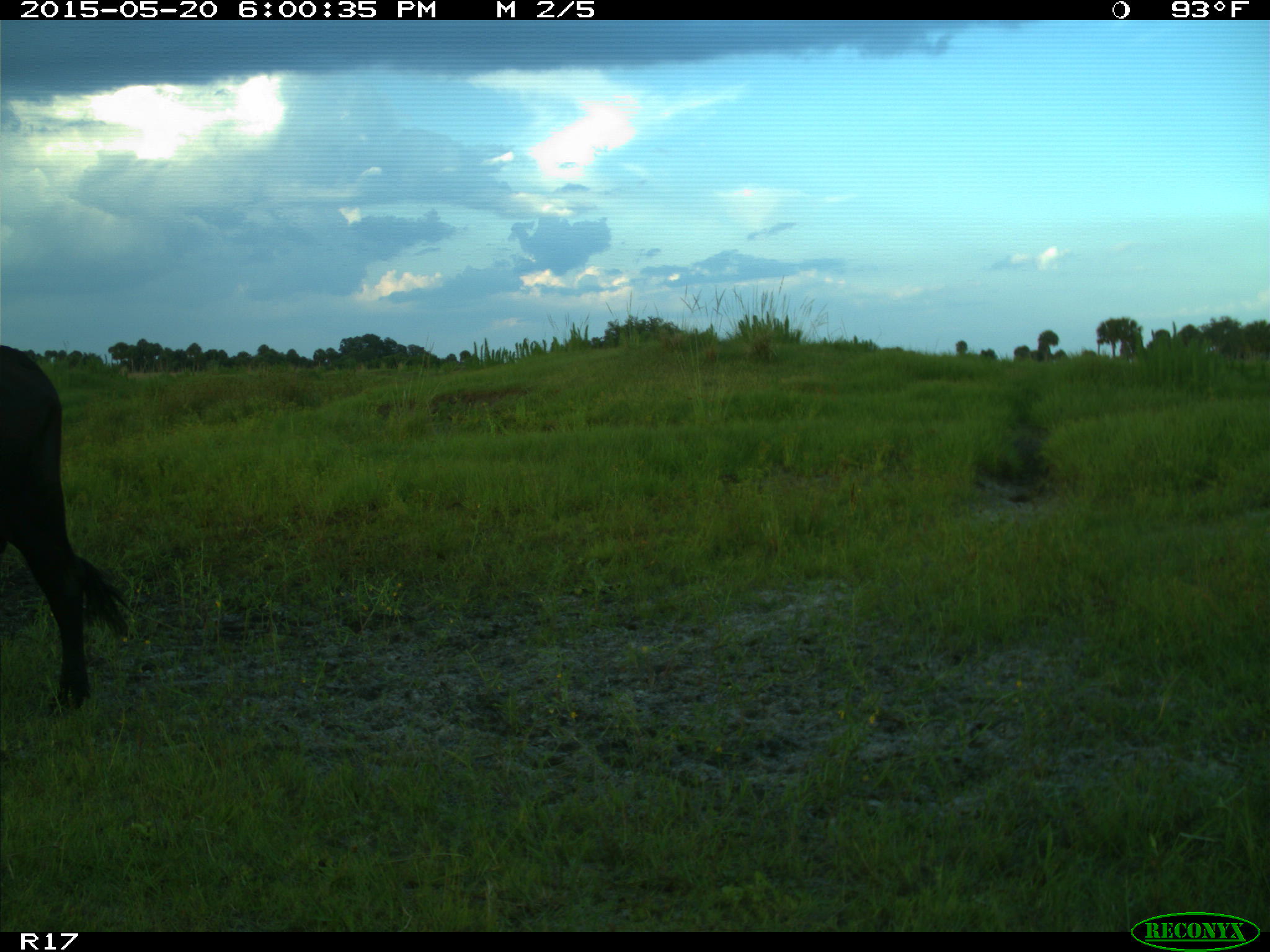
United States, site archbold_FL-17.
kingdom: Animalia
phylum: Chordata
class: Mammalia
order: Artiodactyla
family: Bovidae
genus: Bos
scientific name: Bos taurus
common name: domestic cow